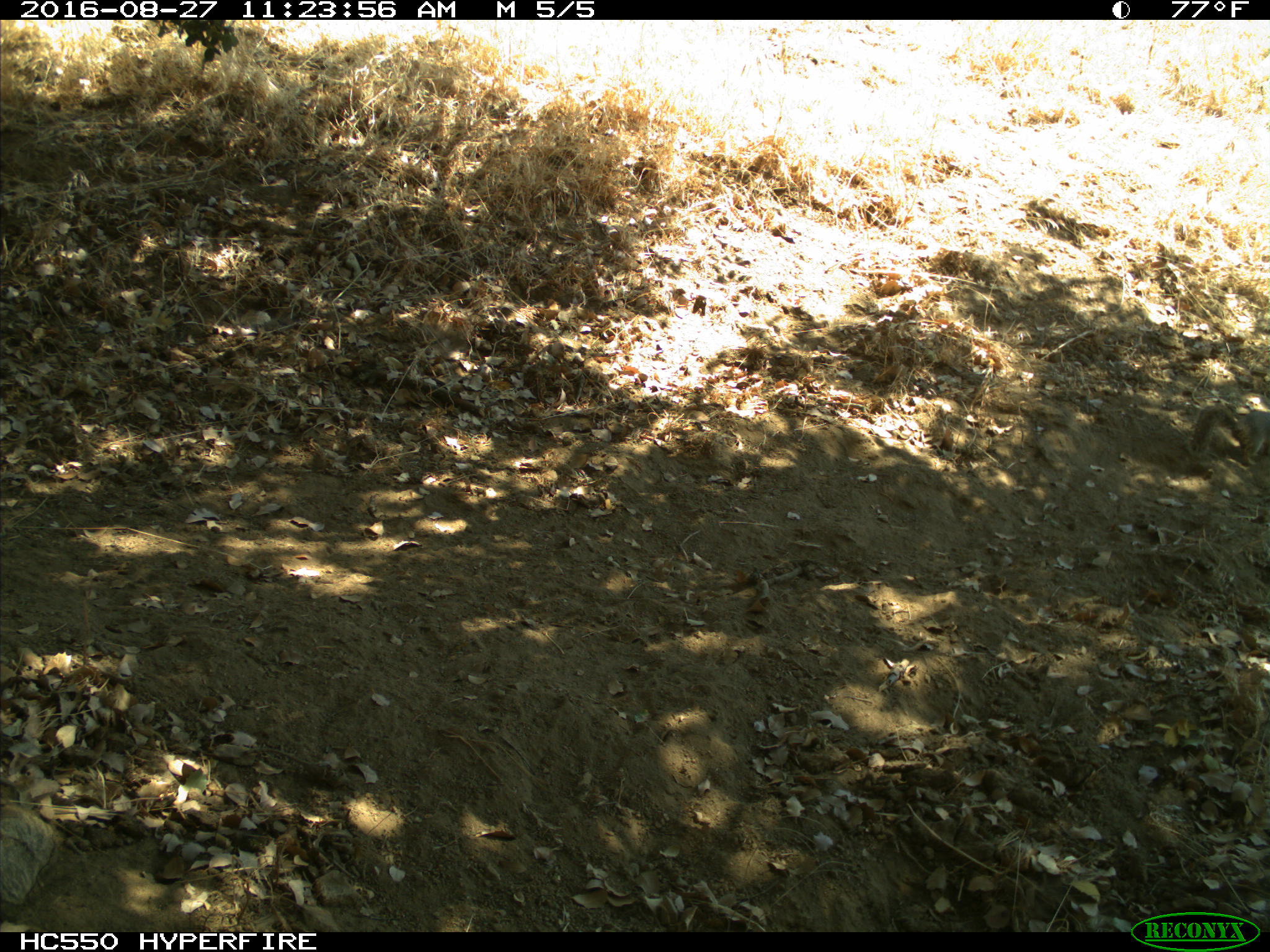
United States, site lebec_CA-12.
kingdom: Animalia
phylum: Chordata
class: Mammalia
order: Rodentia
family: Sciuridae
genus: Otospermophilus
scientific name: Otospermophilus beecheyi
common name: california ground squirrel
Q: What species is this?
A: Otospermophilus beecheyi (california ground squirrel).